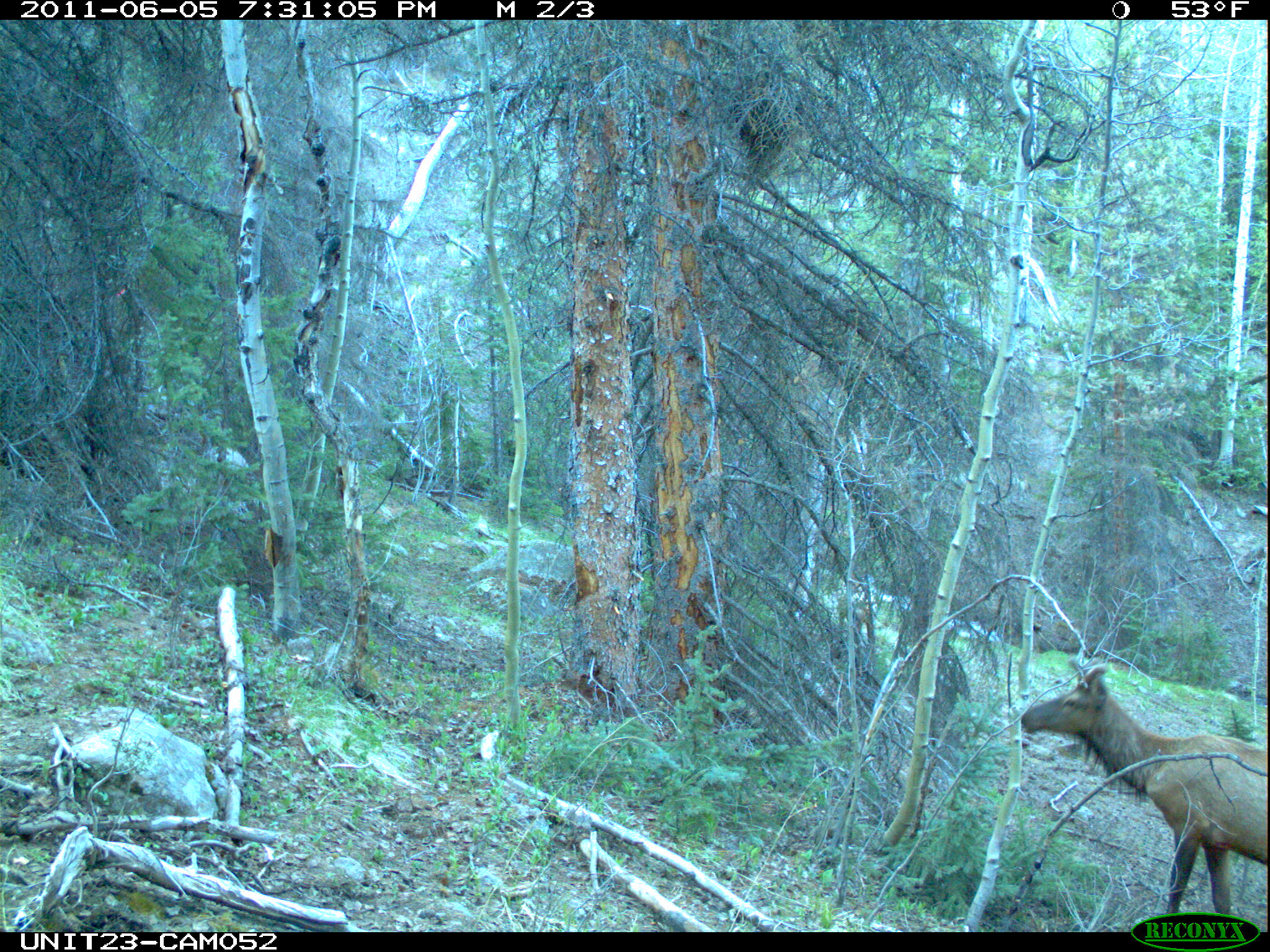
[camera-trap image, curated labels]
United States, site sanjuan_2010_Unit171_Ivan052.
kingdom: Animalia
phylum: Chordata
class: Mammalia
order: Artiodactyla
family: Cervidae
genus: Cervus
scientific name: Cervus elaphus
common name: red deer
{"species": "Cervus elaphus (red deer)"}